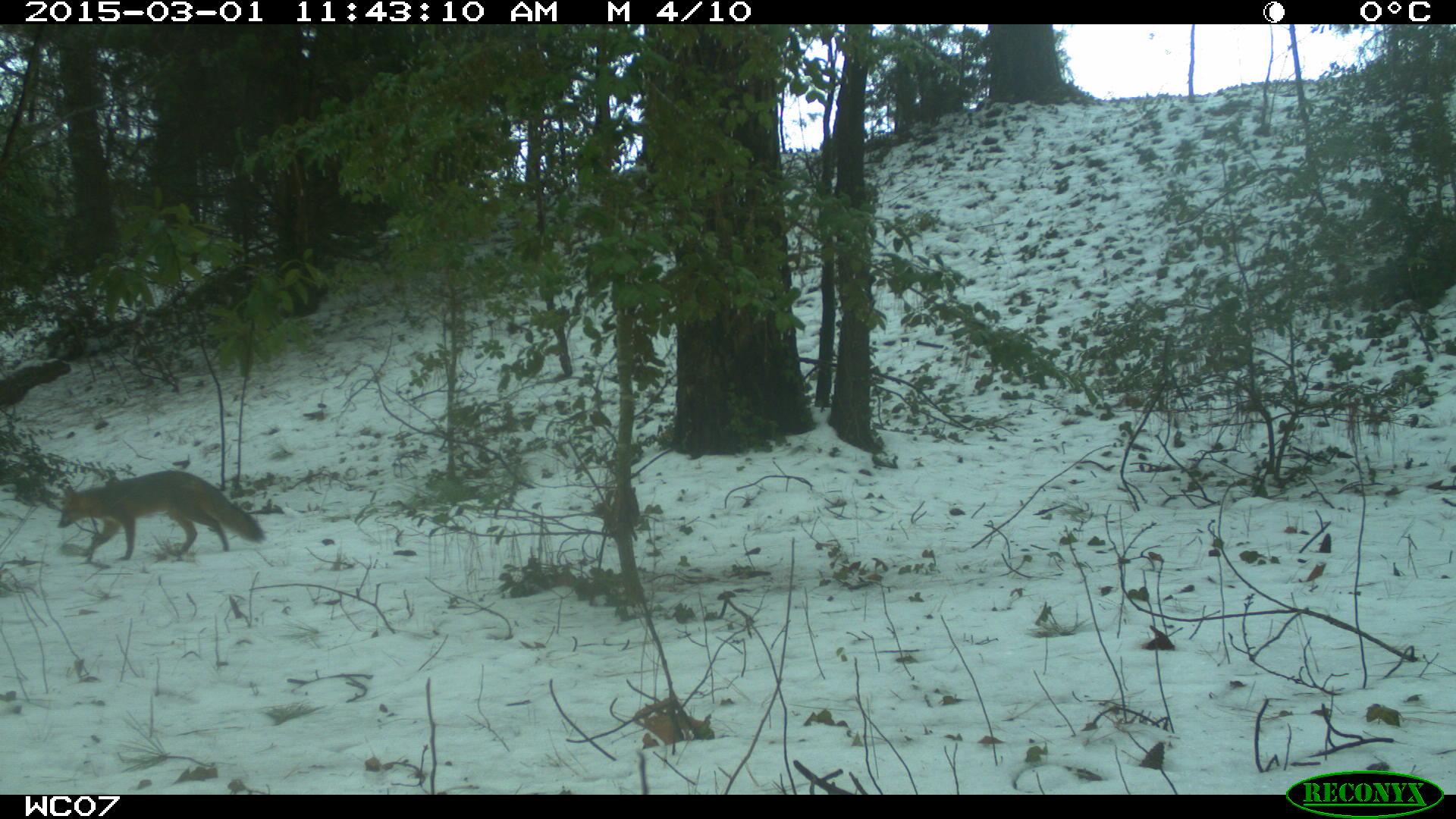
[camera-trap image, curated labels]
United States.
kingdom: Animalia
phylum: Chordata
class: Mammalia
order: Carnivora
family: Canidae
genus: Urocyon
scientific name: Urocyon cinereoargenteus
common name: gray fox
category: Grey Fox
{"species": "Grey Fox (gray fox) (Urocyon cinereoargenteus)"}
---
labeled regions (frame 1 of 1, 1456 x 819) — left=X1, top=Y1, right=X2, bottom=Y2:
Grey Fox: left=54, top=469, right=272, bottom=562